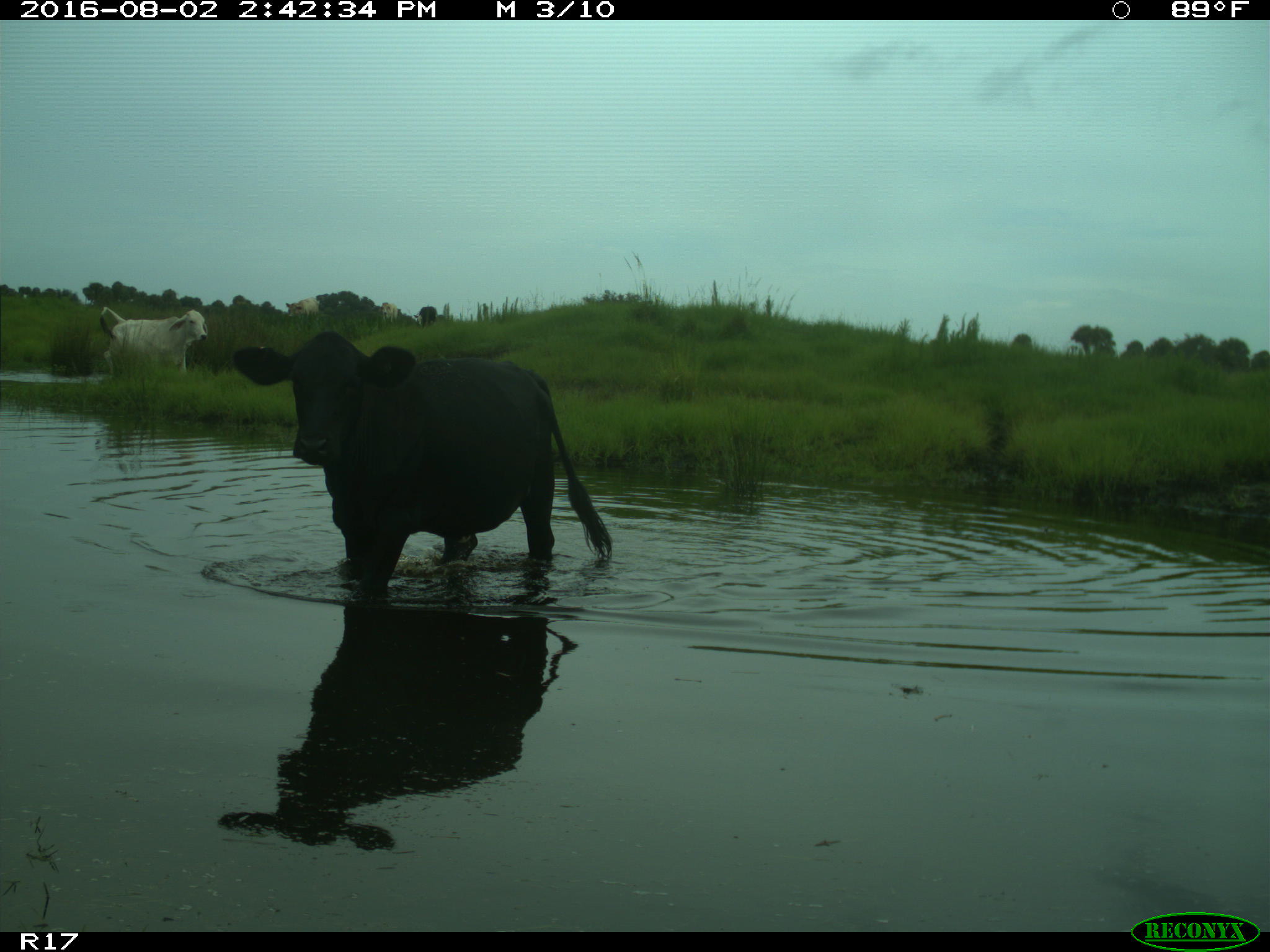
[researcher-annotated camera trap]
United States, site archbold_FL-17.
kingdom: Animalia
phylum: Chordata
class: Mammalia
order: Artiodactyla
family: Bovidae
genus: Bos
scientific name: Bos taurus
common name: domestic cow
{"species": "Bos taurus (domestic cow)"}